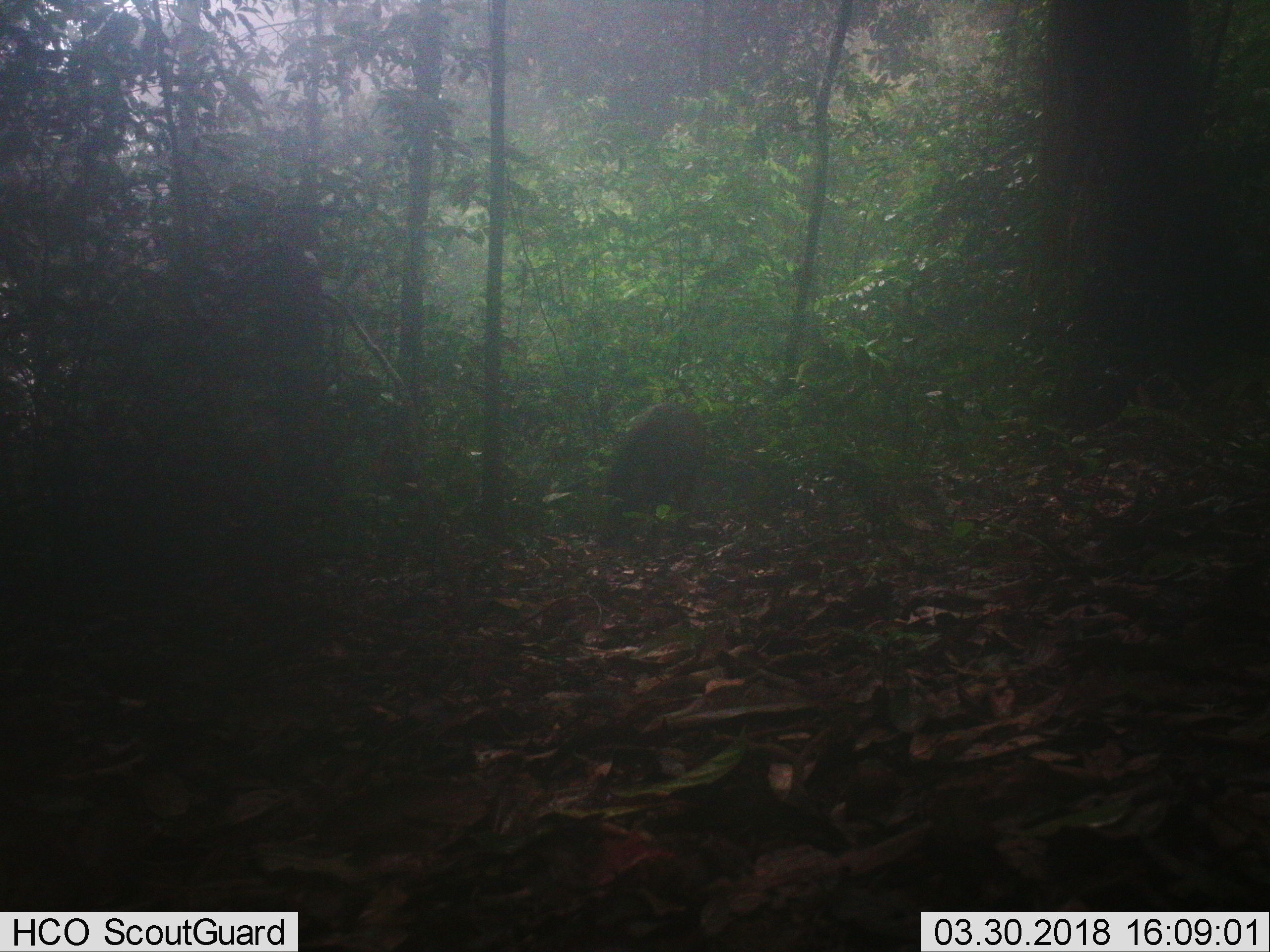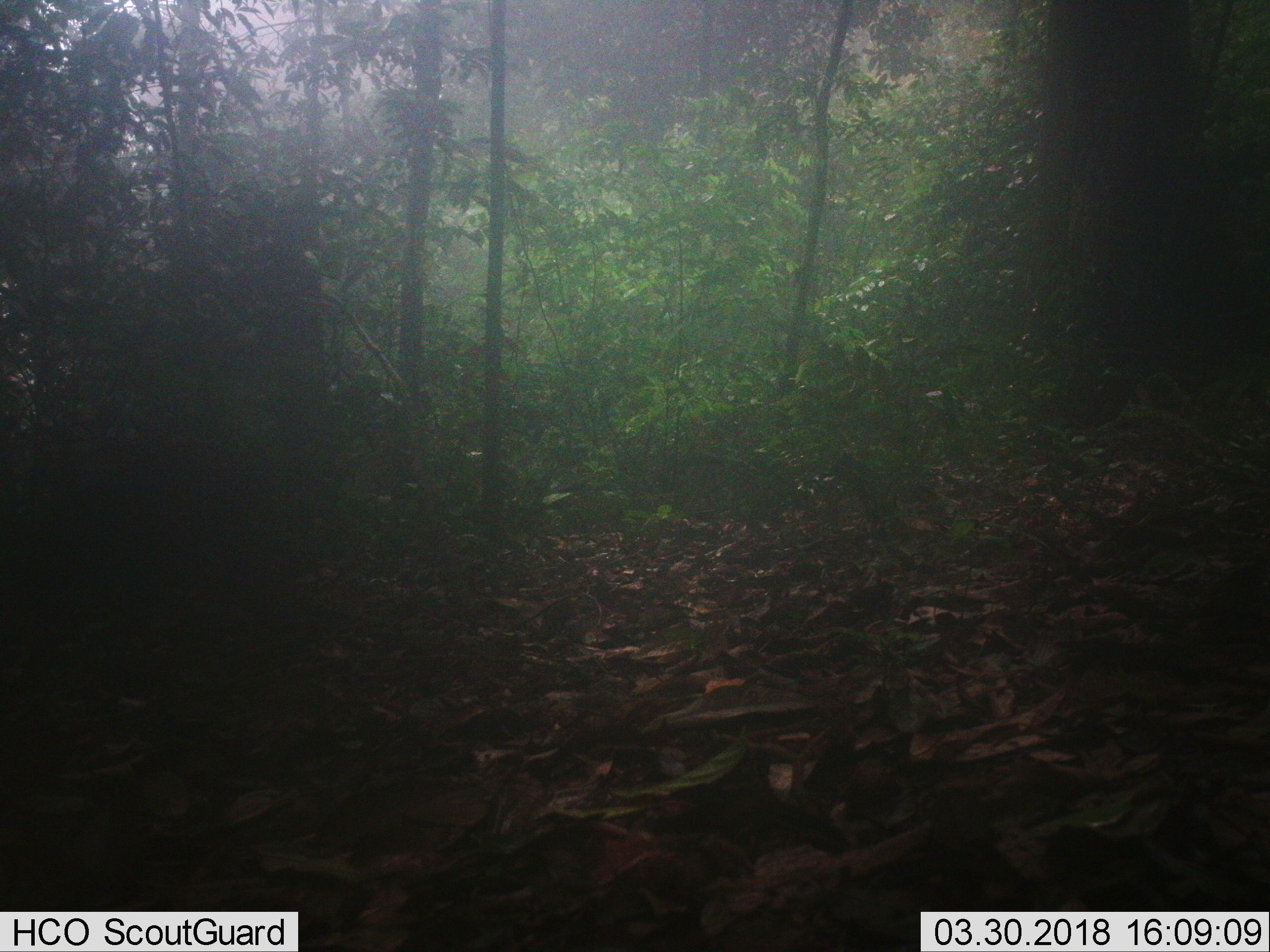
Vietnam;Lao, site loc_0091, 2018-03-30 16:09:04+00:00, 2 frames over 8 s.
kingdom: Animalia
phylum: Chordata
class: Mammalia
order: Artiodactyla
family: Suidae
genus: Sus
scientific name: Sus scrofa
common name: eurasian wild pig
Eurasian wild pig (Sus scrofa). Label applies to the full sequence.